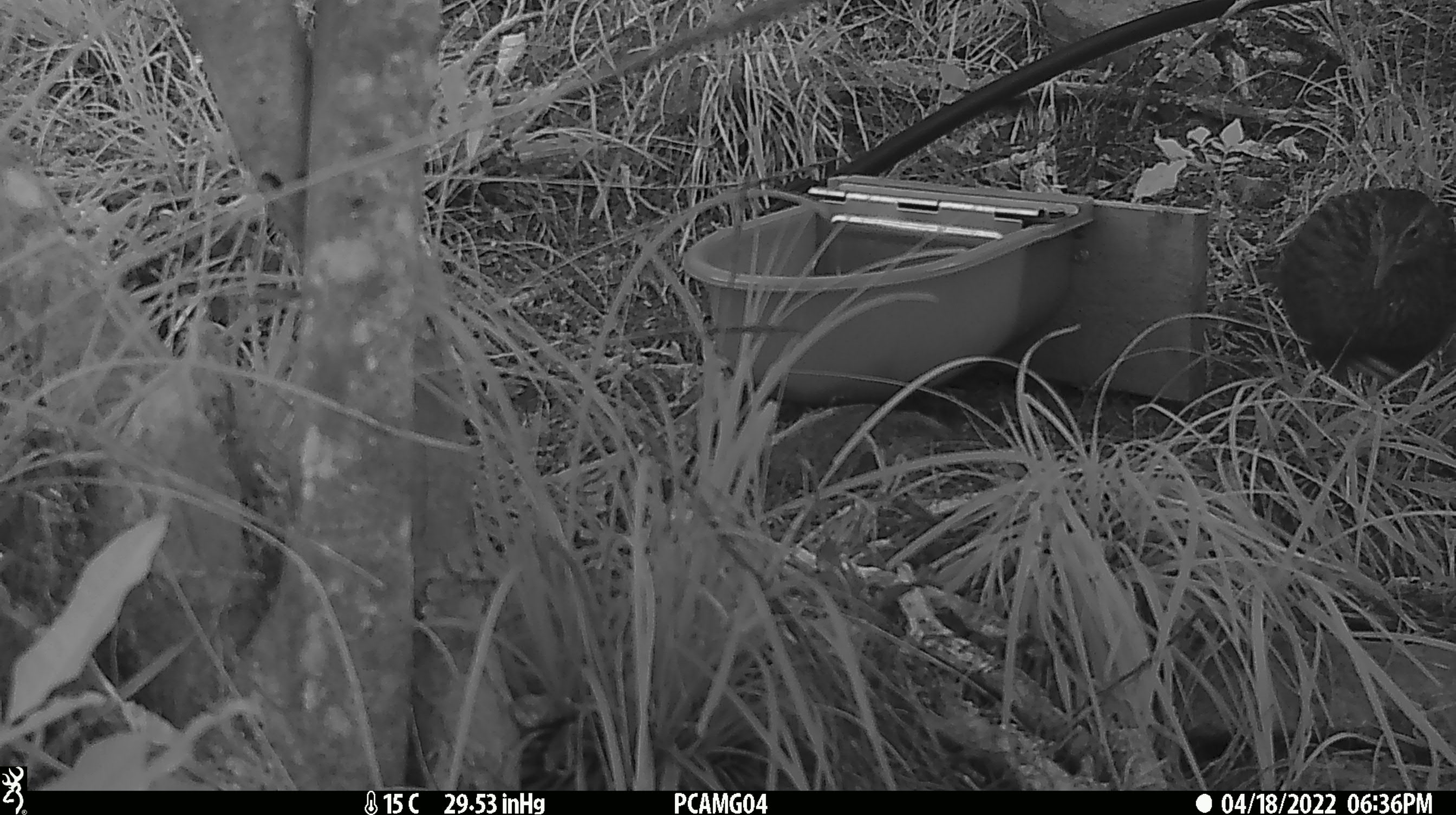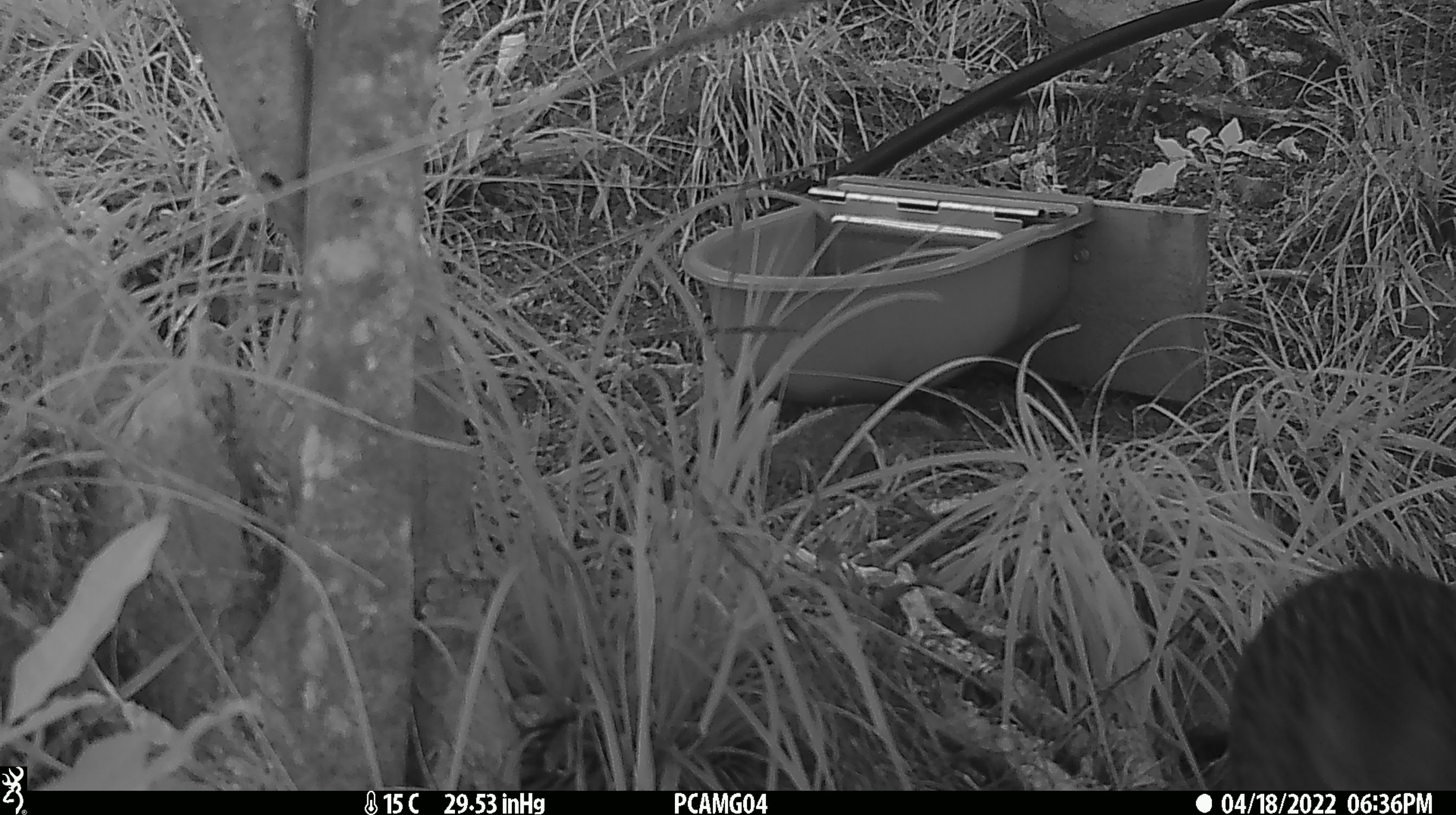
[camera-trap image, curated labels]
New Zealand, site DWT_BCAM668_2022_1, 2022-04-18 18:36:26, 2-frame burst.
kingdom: Animalia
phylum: Chordata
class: Aves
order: Gruiformes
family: Rallidae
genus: Gallirallus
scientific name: Gallirallus australis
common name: weka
Weka (Gallirallus australis).